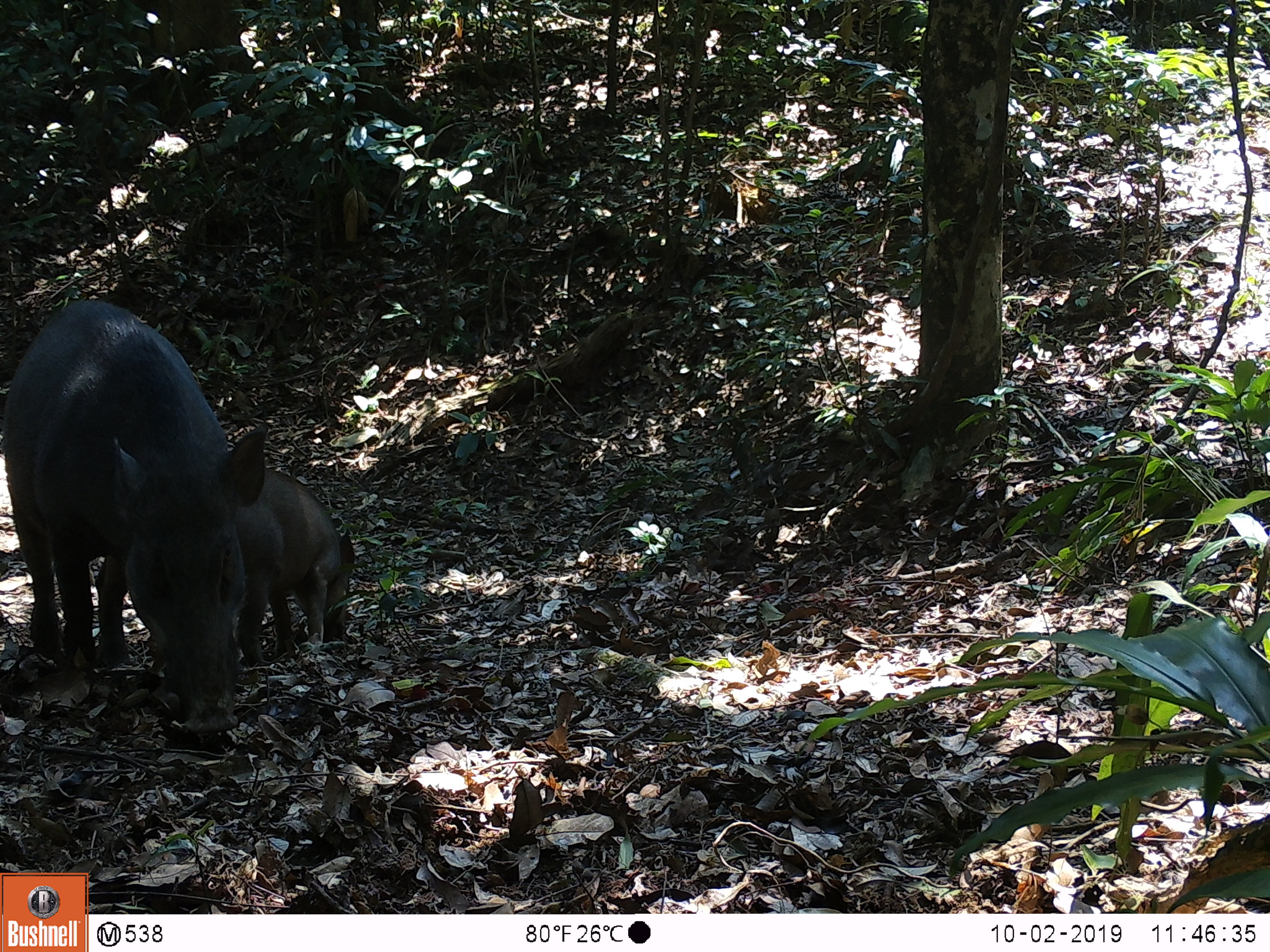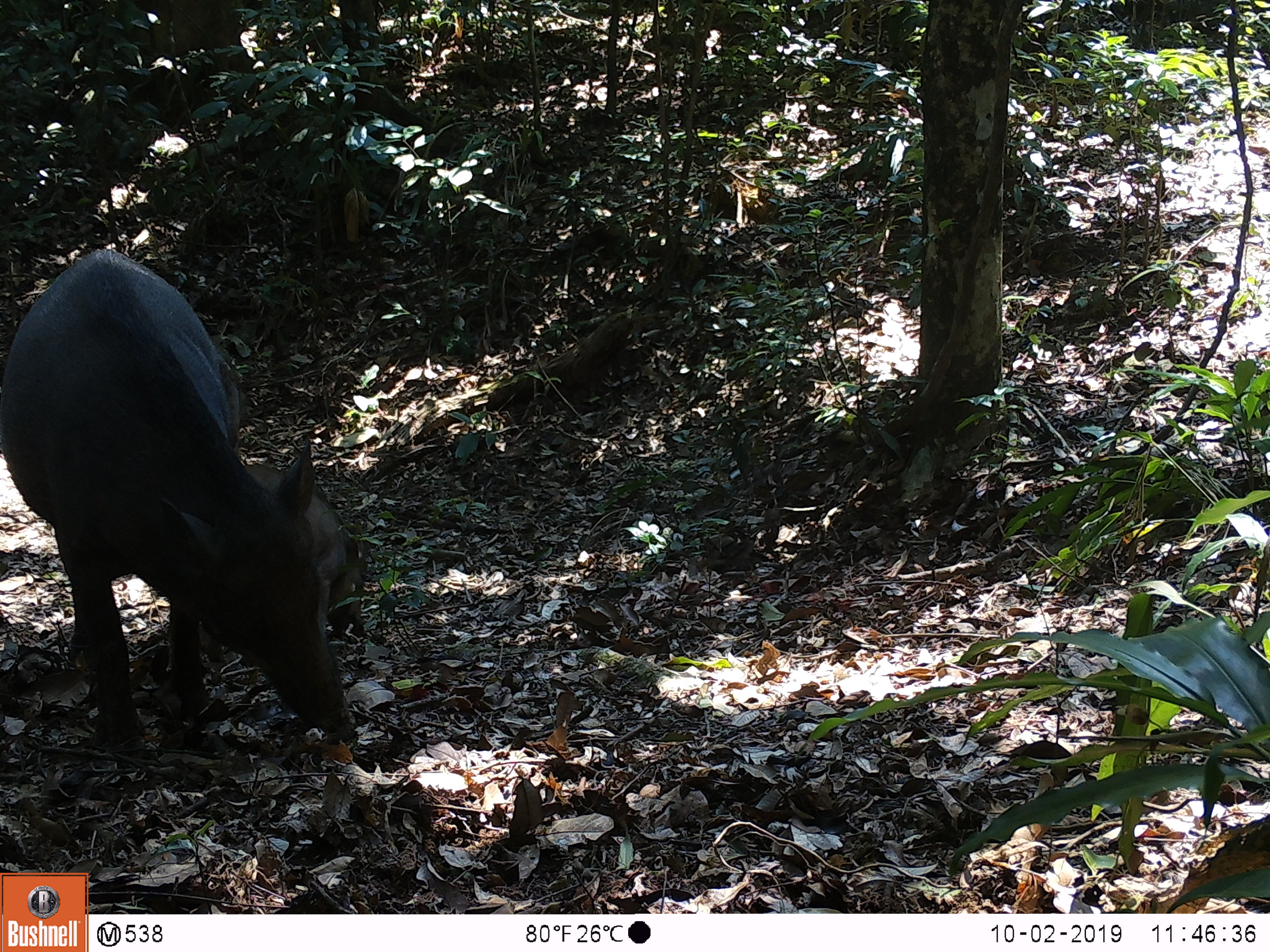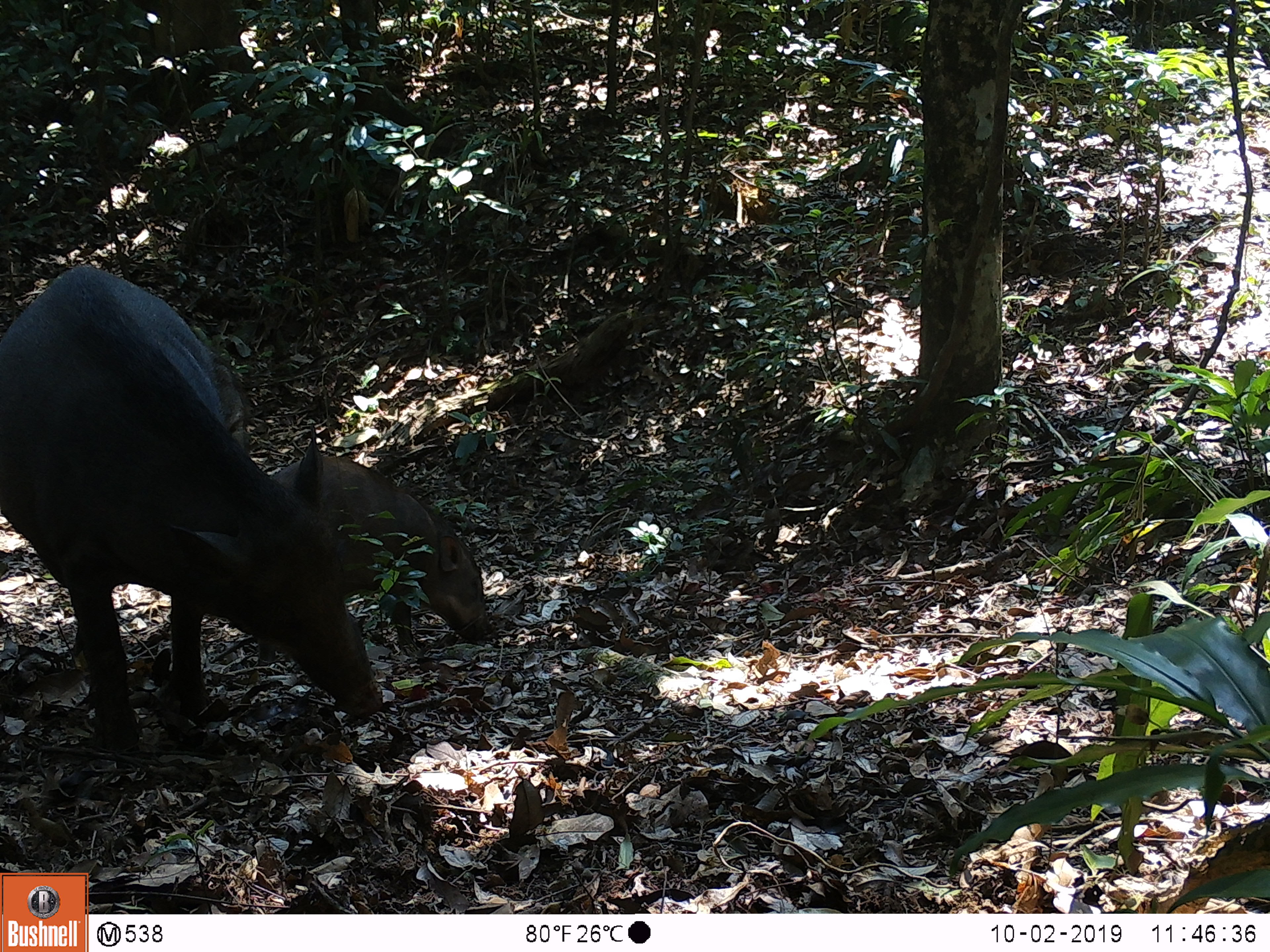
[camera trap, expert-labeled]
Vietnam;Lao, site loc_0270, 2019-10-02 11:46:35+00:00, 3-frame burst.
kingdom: Animalia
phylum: Chordata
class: Mammalia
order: Artiodactyla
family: Suidae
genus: Sus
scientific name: Sus scrofa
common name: eurasian wild pig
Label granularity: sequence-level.